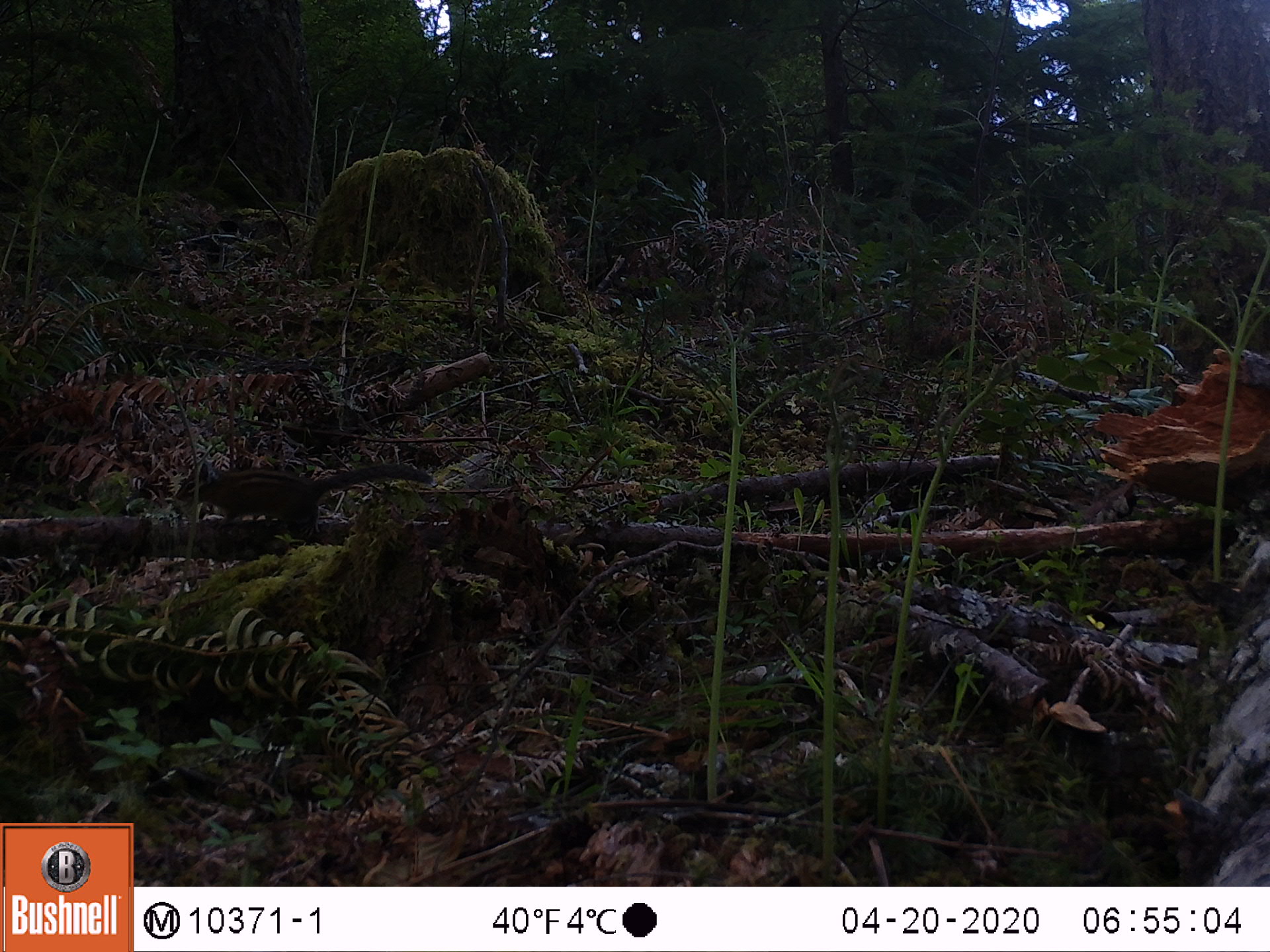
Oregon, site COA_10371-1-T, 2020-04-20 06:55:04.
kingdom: Animalia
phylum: Chordata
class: Mammalia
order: Rodentia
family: Sciuridae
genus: Neotamias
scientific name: Neotamias townsendii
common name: townsend's chipmunk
Townsend's chipmunk (Neotamias townsendii).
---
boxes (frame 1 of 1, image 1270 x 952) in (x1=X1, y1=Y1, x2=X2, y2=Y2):
townsend's chipmunk: (x1=168, y1=454, x2=435, y2=538)